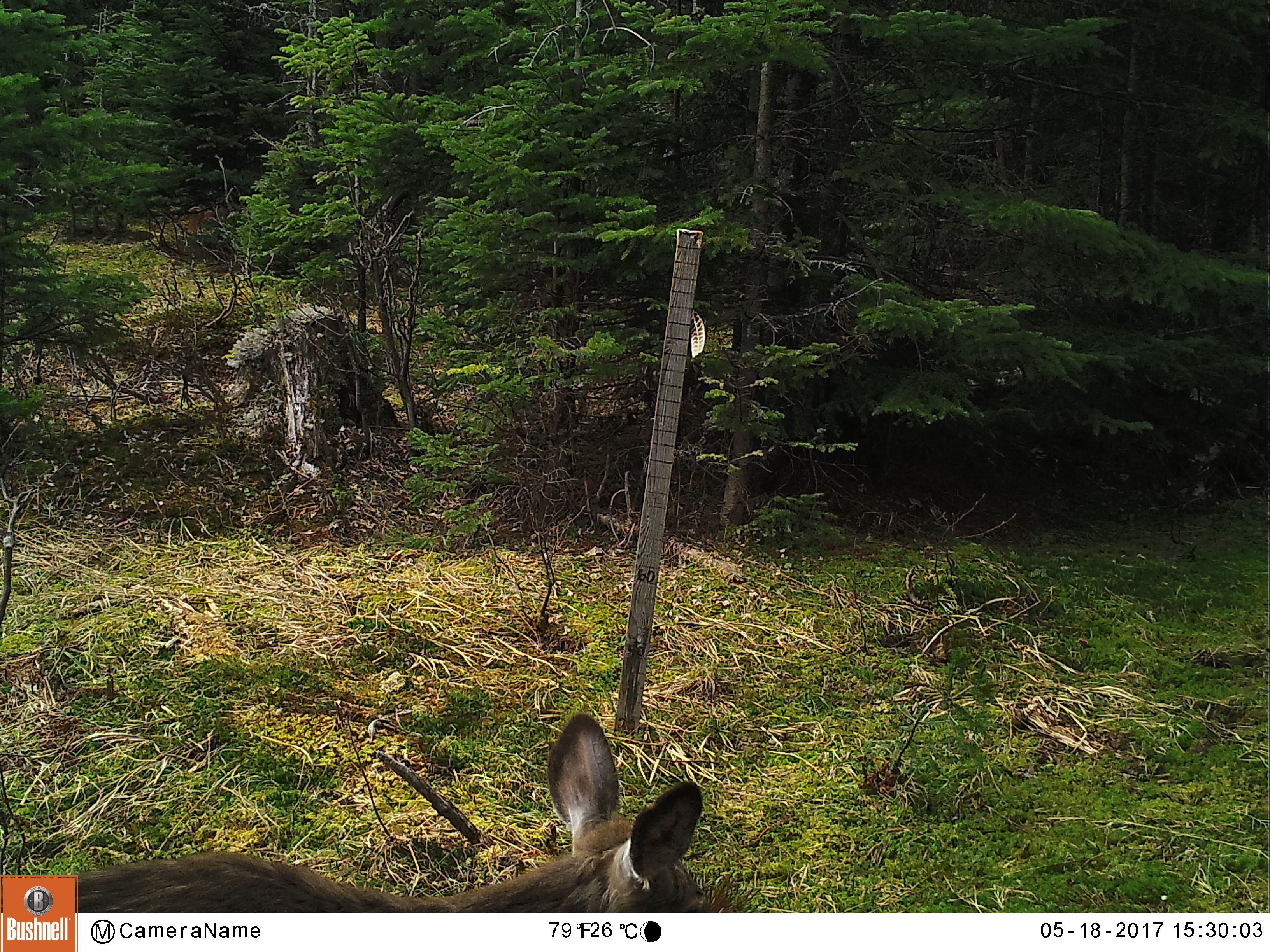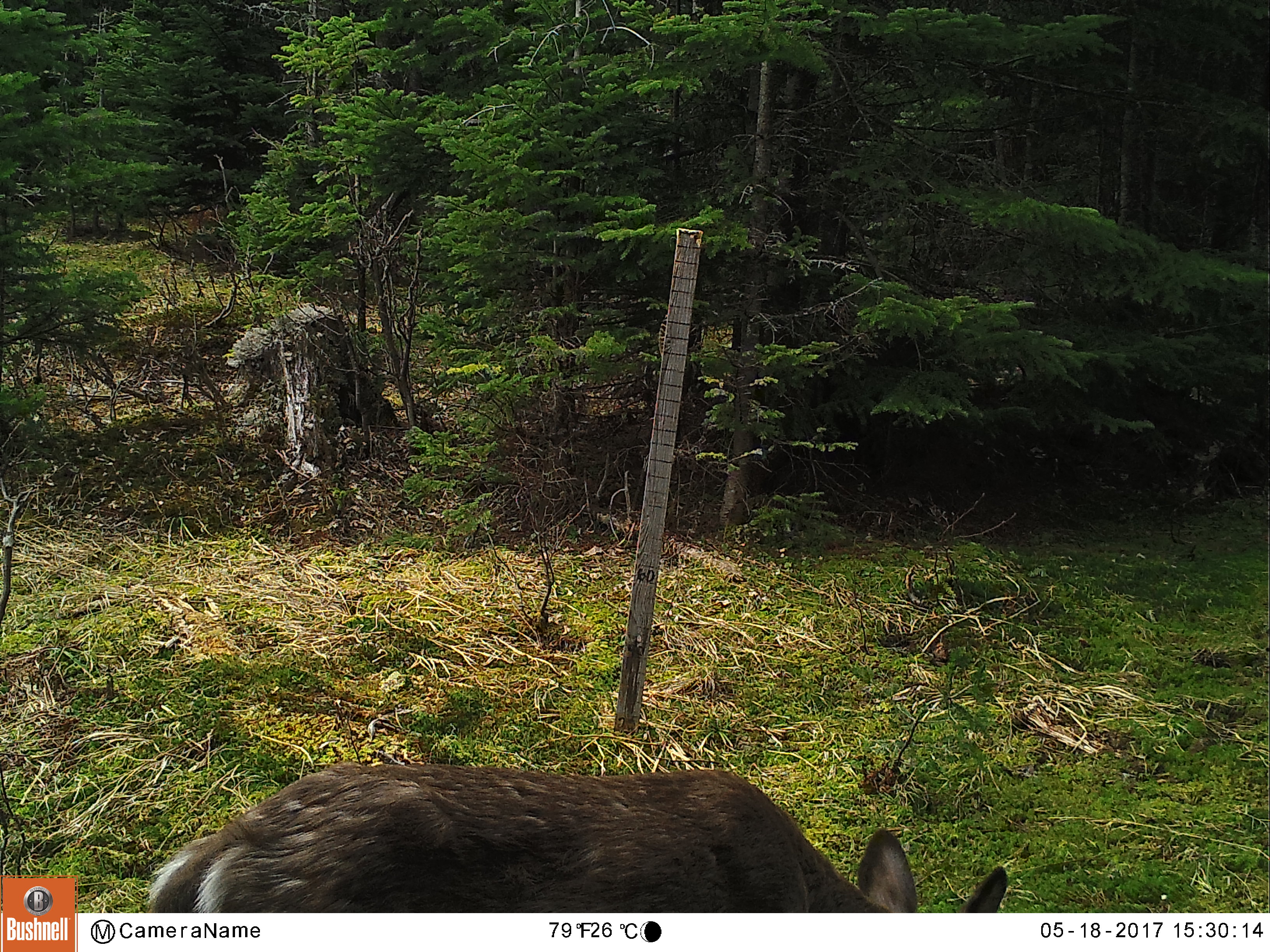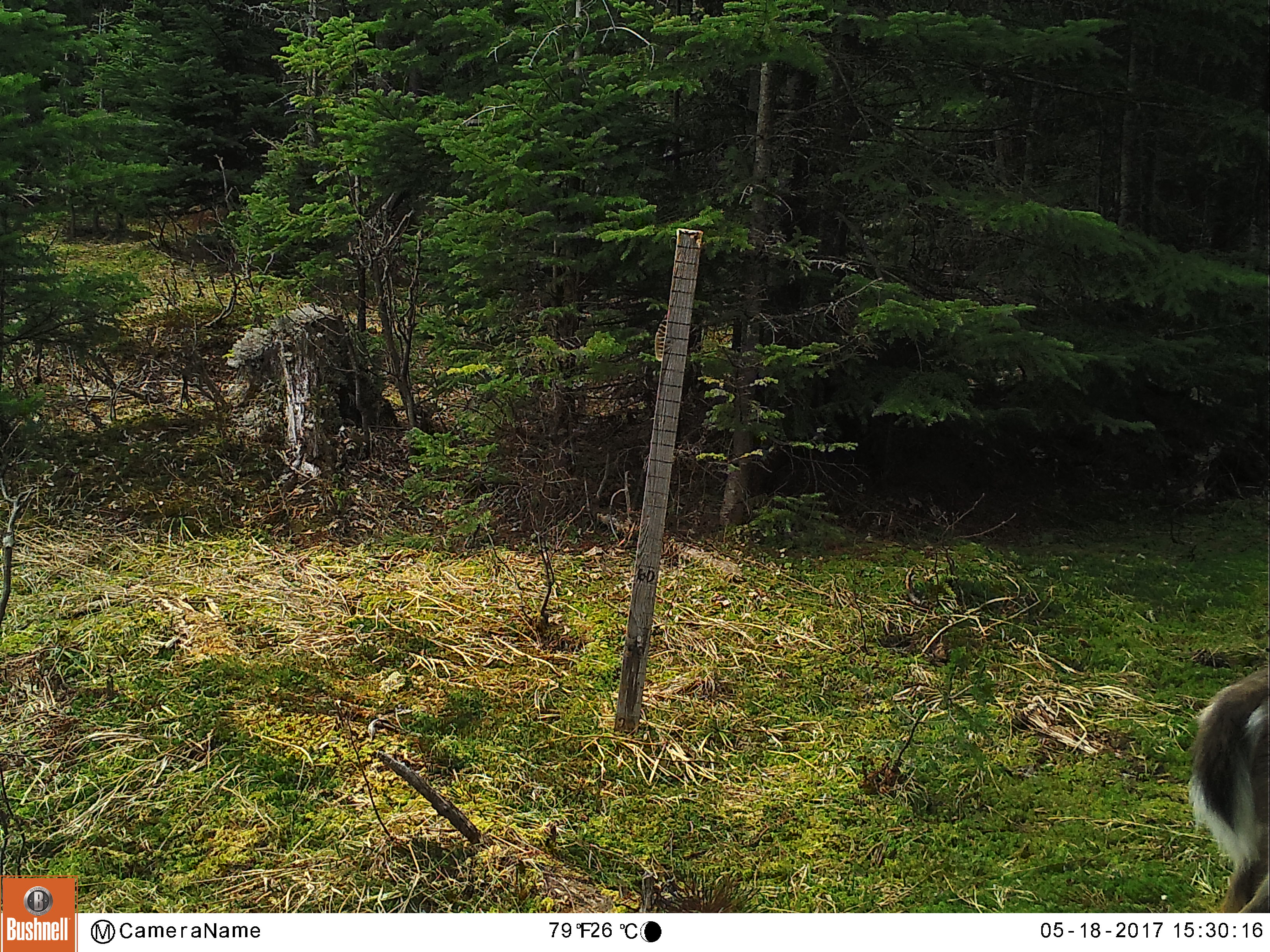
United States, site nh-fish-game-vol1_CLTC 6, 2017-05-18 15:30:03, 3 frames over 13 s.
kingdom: Animalia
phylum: Chordata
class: Mammalia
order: Artiodactyla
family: Cervidae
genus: Odocoileus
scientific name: Odocoileus virginianus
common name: white-tailed deer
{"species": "white-tailed deer (Odocoileus virginianus)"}